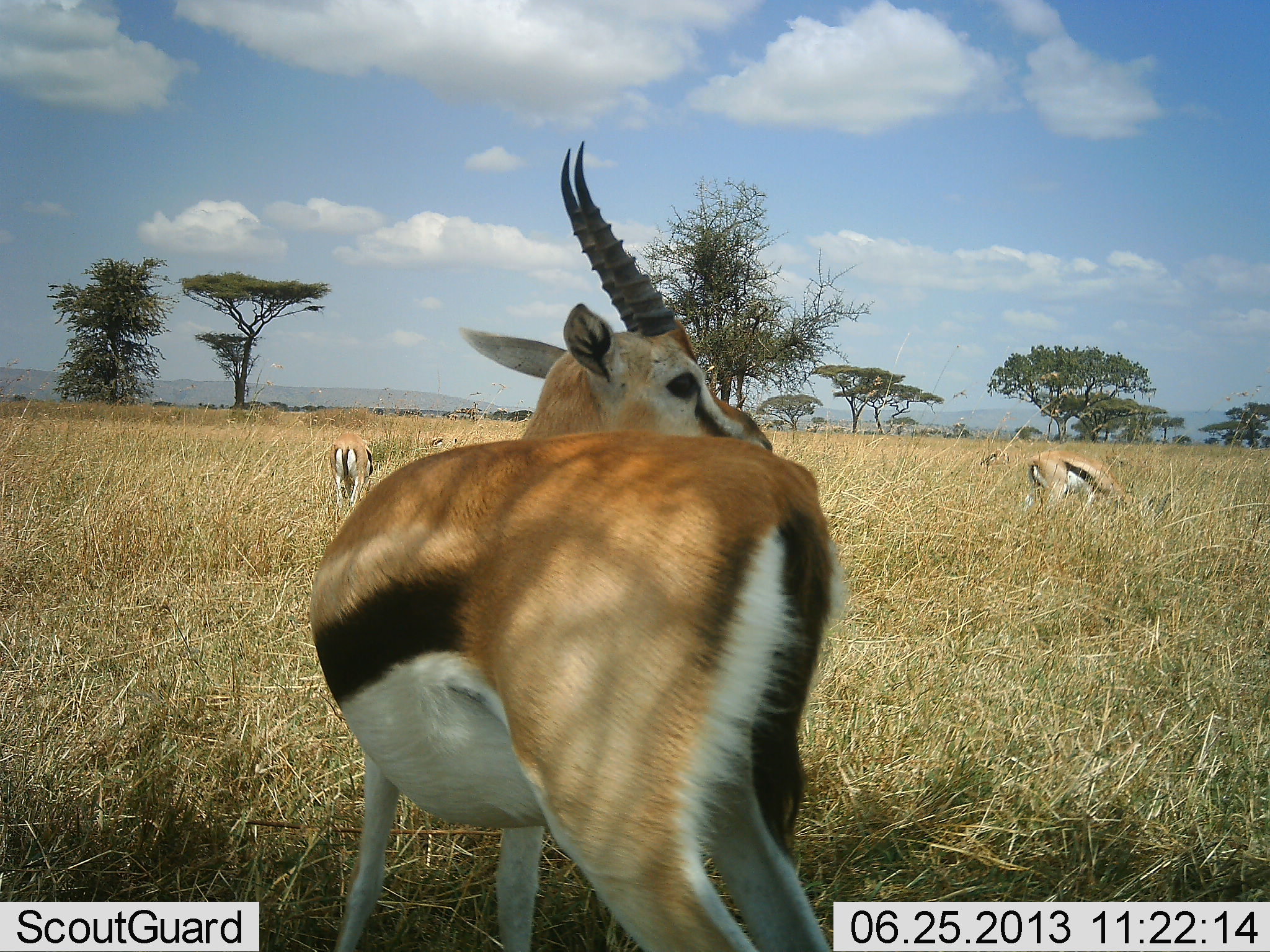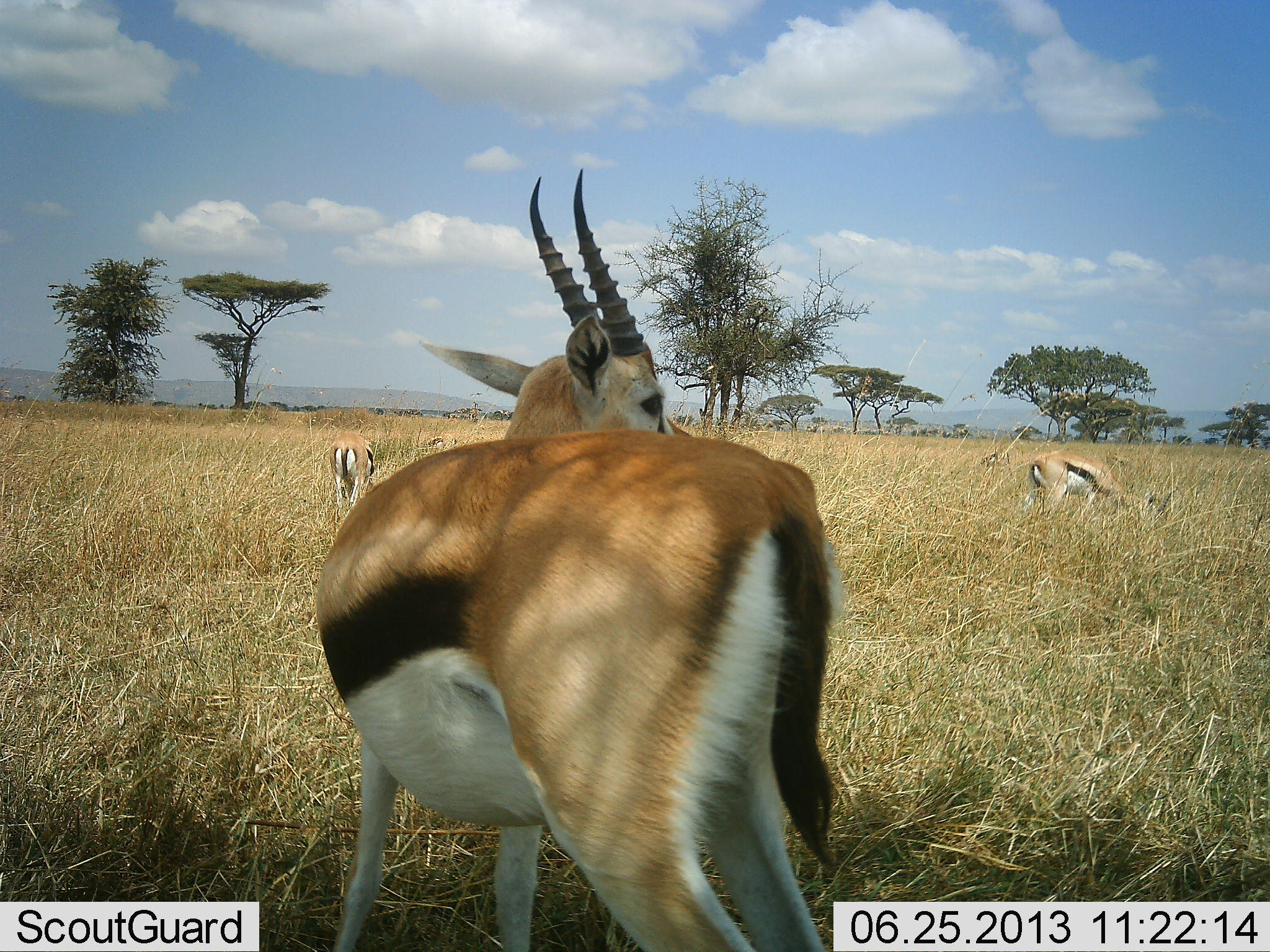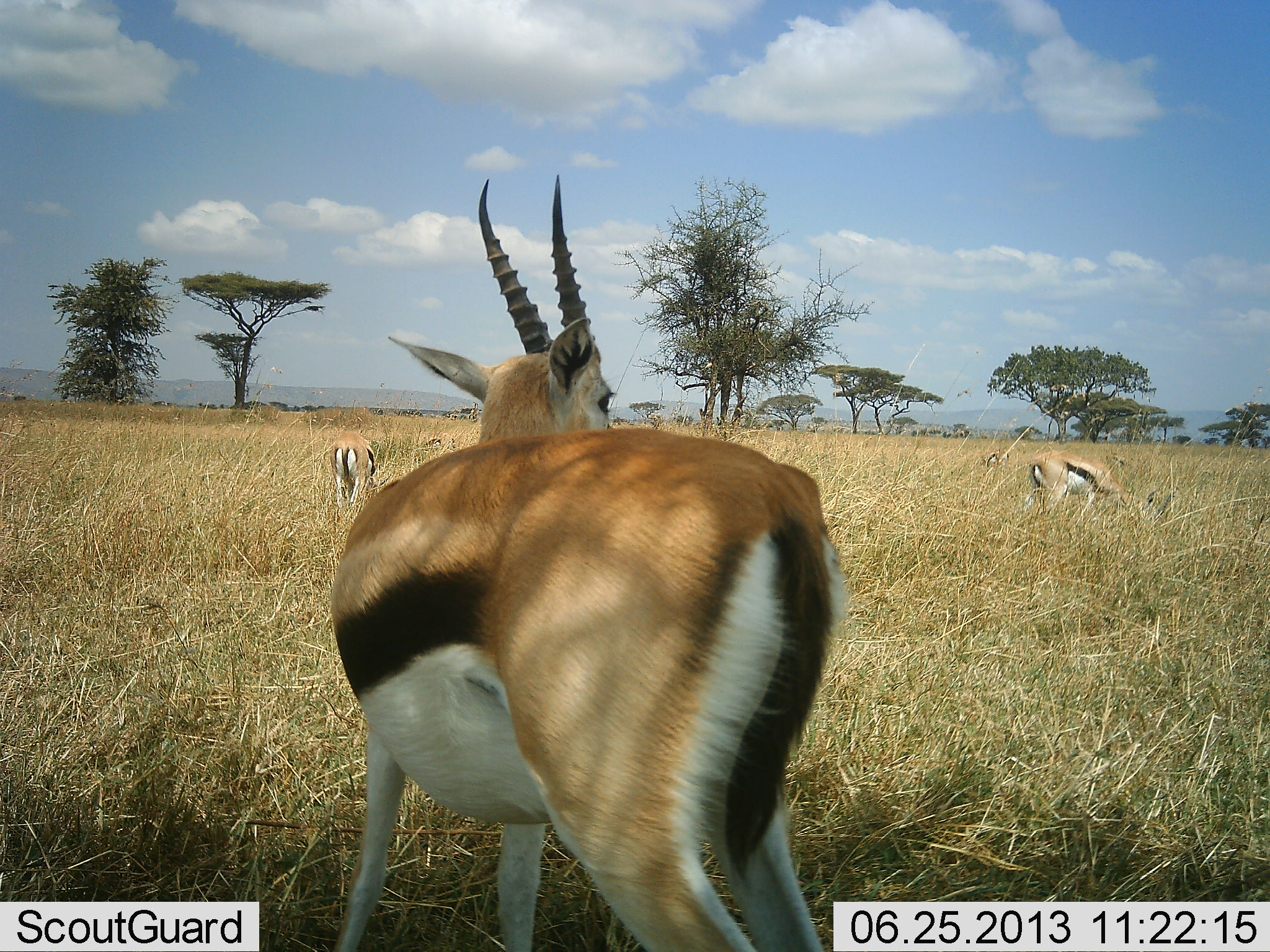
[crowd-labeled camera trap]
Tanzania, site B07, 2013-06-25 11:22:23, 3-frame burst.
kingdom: Animalia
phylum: Chordata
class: Mammalia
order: Artiodactyla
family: Bovidae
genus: Eudorcas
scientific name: Eudorcas thomsonii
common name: thomson's gazelle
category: gazellethomsons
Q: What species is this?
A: Gazellethomsons (thomson's gazelle) (Eudorcas thomsonii).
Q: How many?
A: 4.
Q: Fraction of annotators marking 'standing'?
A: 80%.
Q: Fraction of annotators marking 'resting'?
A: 0%.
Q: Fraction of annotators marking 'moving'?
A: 0%.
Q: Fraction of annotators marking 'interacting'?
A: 0%.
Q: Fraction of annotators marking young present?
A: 0%.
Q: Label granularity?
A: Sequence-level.